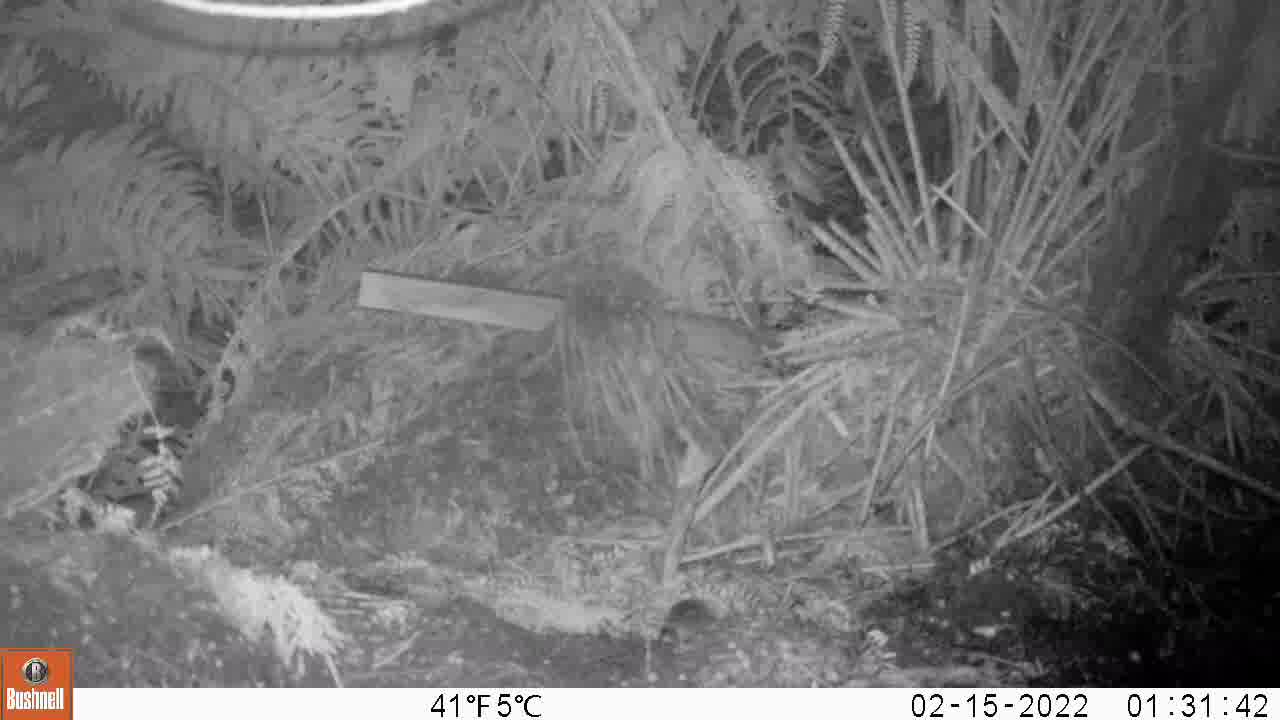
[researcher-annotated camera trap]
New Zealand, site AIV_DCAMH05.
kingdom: Animalia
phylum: Chordata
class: Mammalia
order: Rodentia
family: Muridae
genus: Mus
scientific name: Mus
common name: mouse